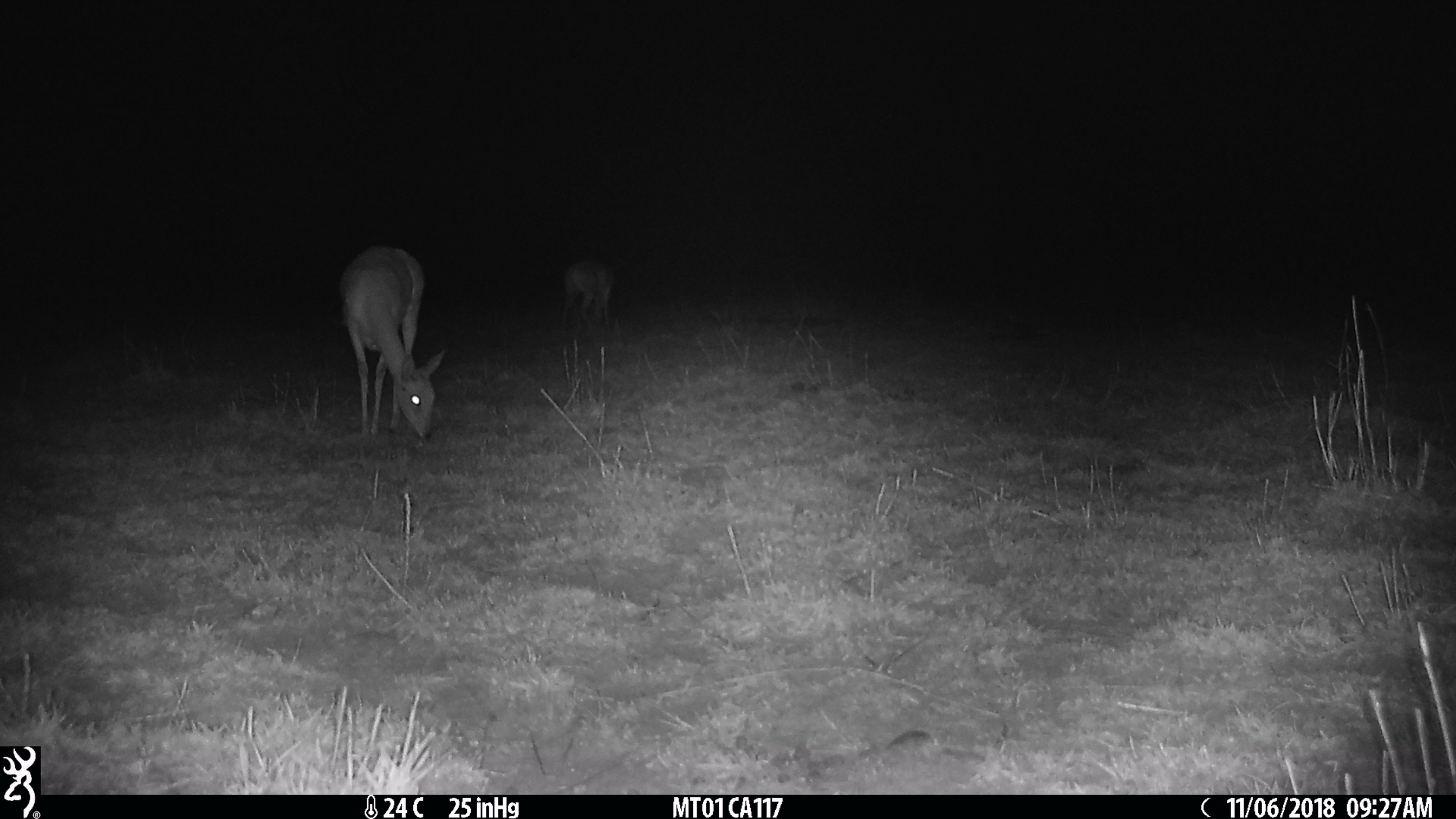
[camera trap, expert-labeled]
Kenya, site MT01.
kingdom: Animalia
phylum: Chordata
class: Mammalia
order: Artiodactyla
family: Bovidae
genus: Ourebia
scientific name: Ourebia ourebi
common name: oribi